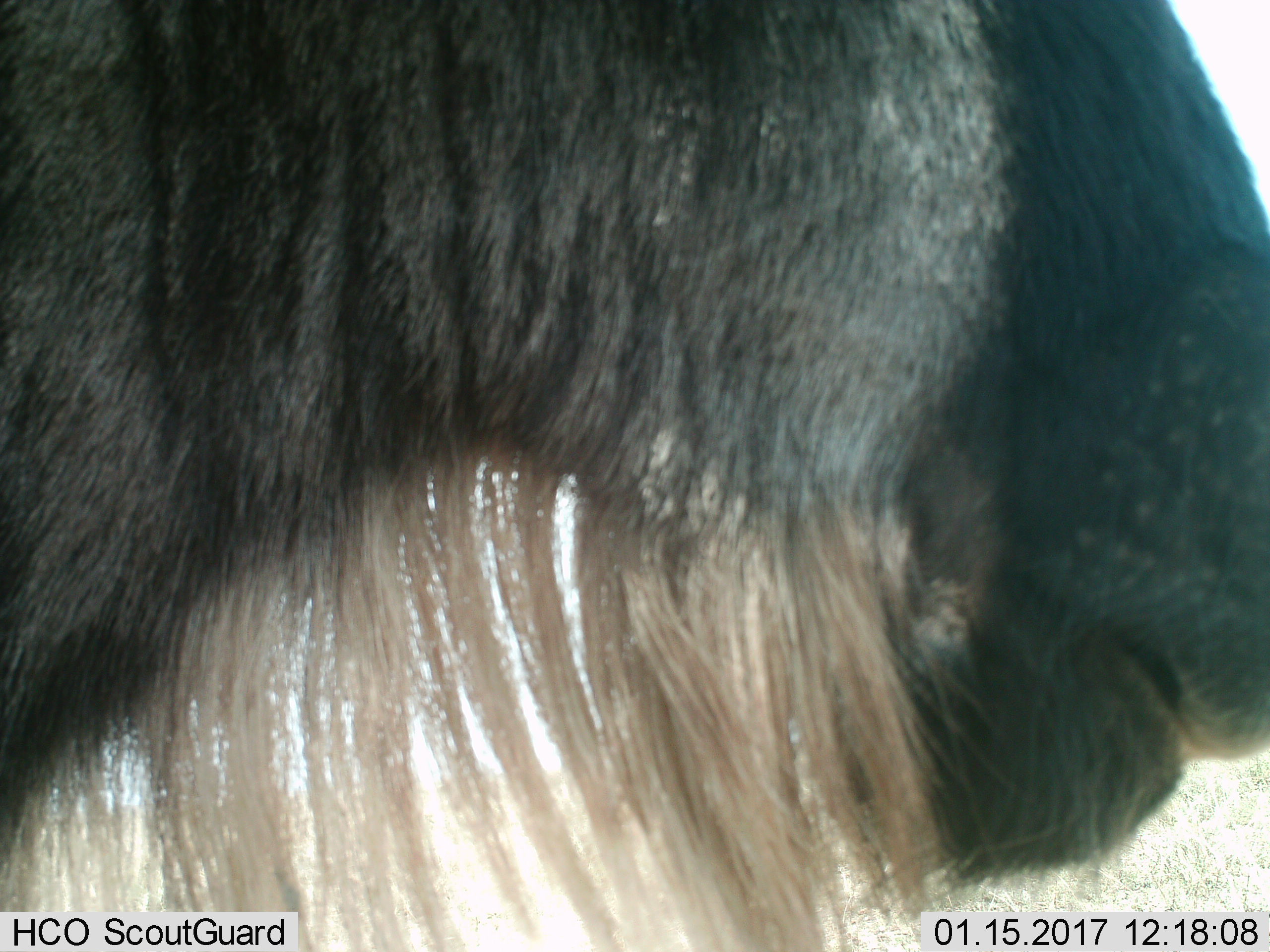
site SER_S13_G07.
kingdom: Animalia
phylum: Chordata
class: Mammalia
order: Artiodactyla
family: Bovidae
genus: Connochaetes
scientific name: Connochaetes taurinus taurinus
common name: blue wildebeest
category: wildebeestblue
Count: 1.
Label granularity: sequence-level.